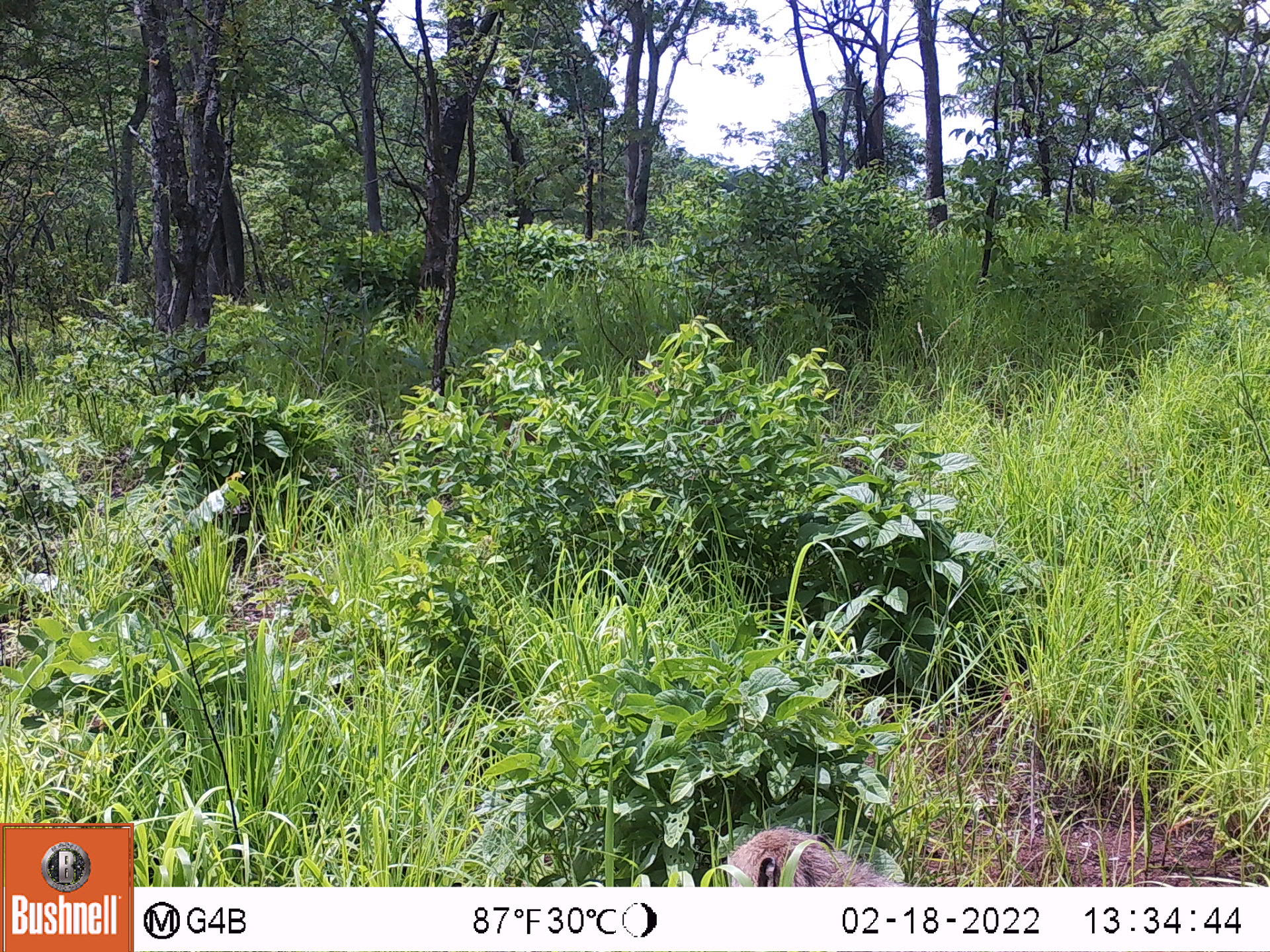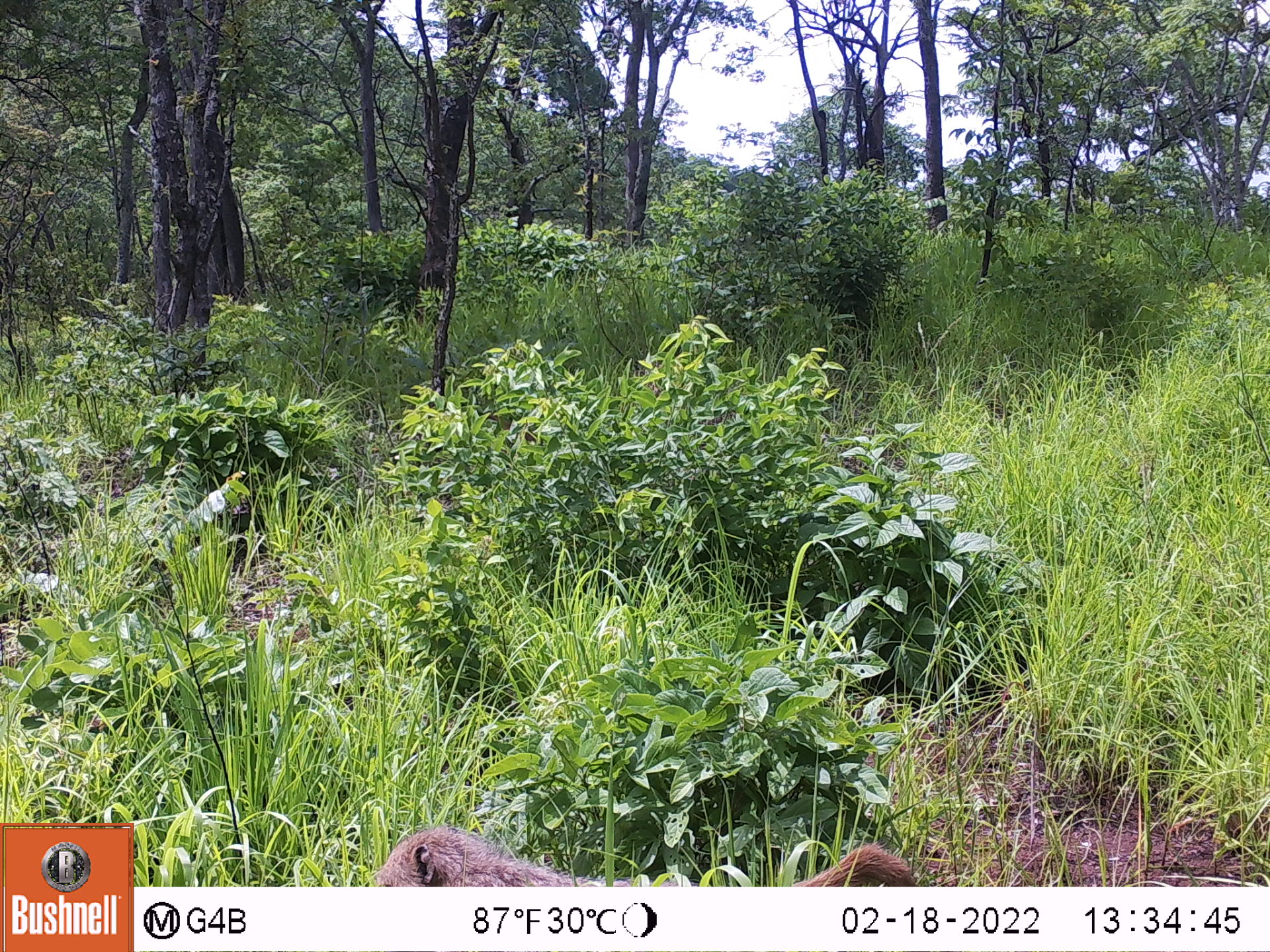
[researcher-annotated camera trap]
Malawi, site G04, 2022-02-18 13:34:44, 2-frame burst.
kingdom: Animalia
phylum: Chordata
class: Mammalia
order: Primates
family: Cercopithecidae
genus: Papio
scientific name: Papio cynocephalus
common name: yellow baboon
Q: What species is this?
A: Yellow baboon (Papio cynocephalus).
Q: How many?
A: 1.